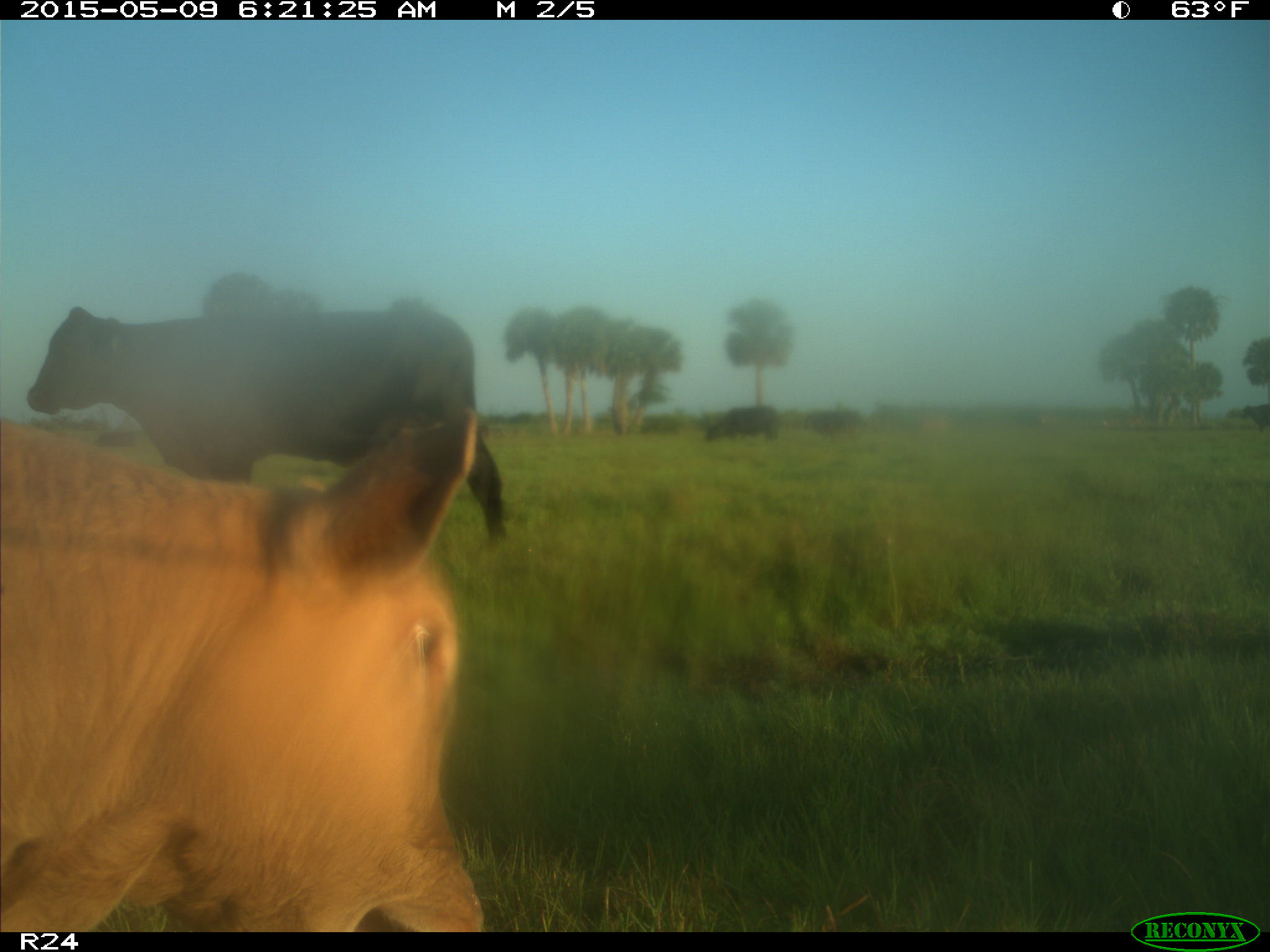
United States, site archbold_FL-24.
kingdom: Animalia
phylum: Chordata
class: Mammalia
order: Artiodactyla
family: Bovidae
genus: Bos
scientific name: Bos taurus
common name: domestic cow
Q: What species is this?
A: Bos taurus (domestic cow).